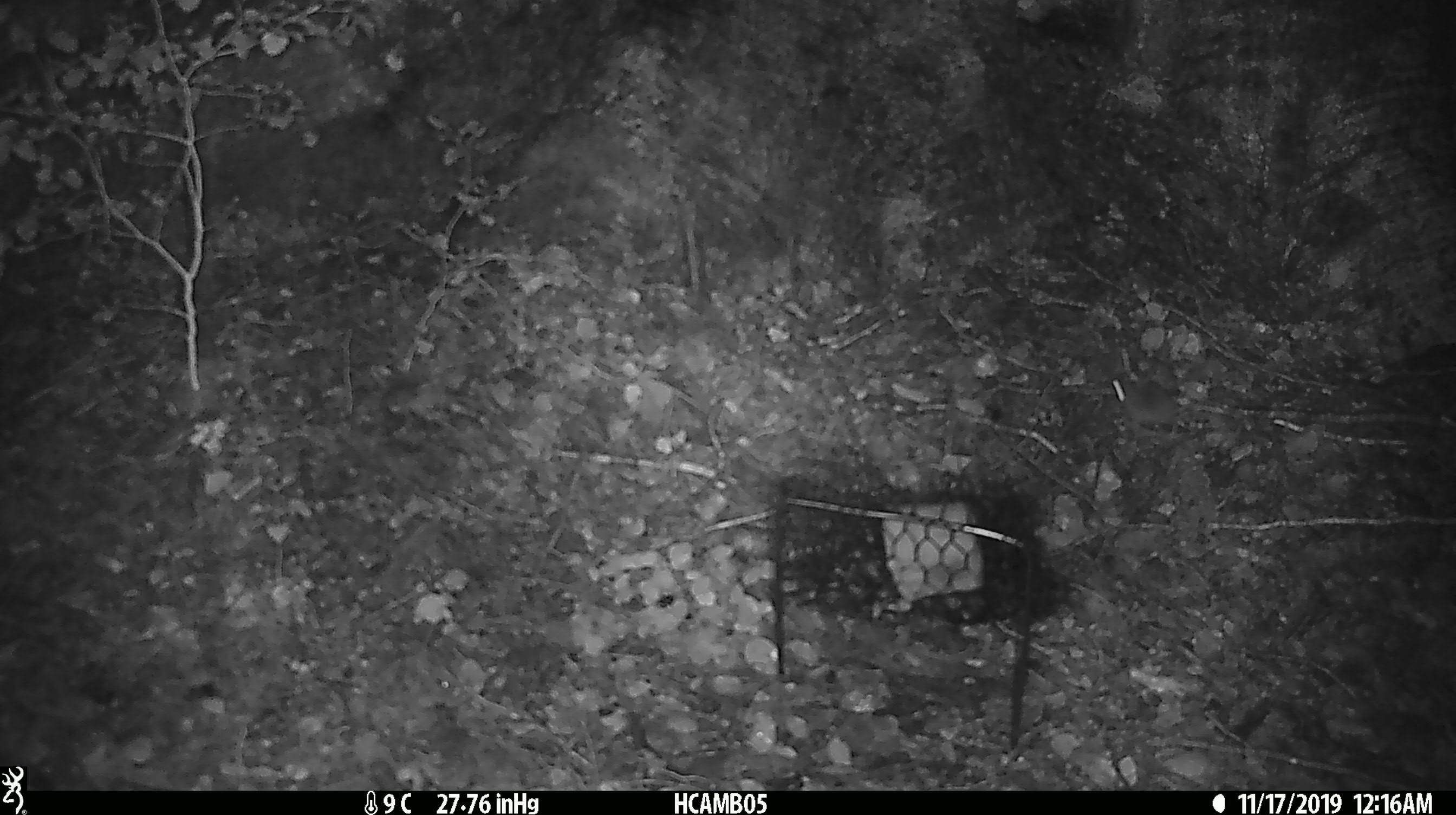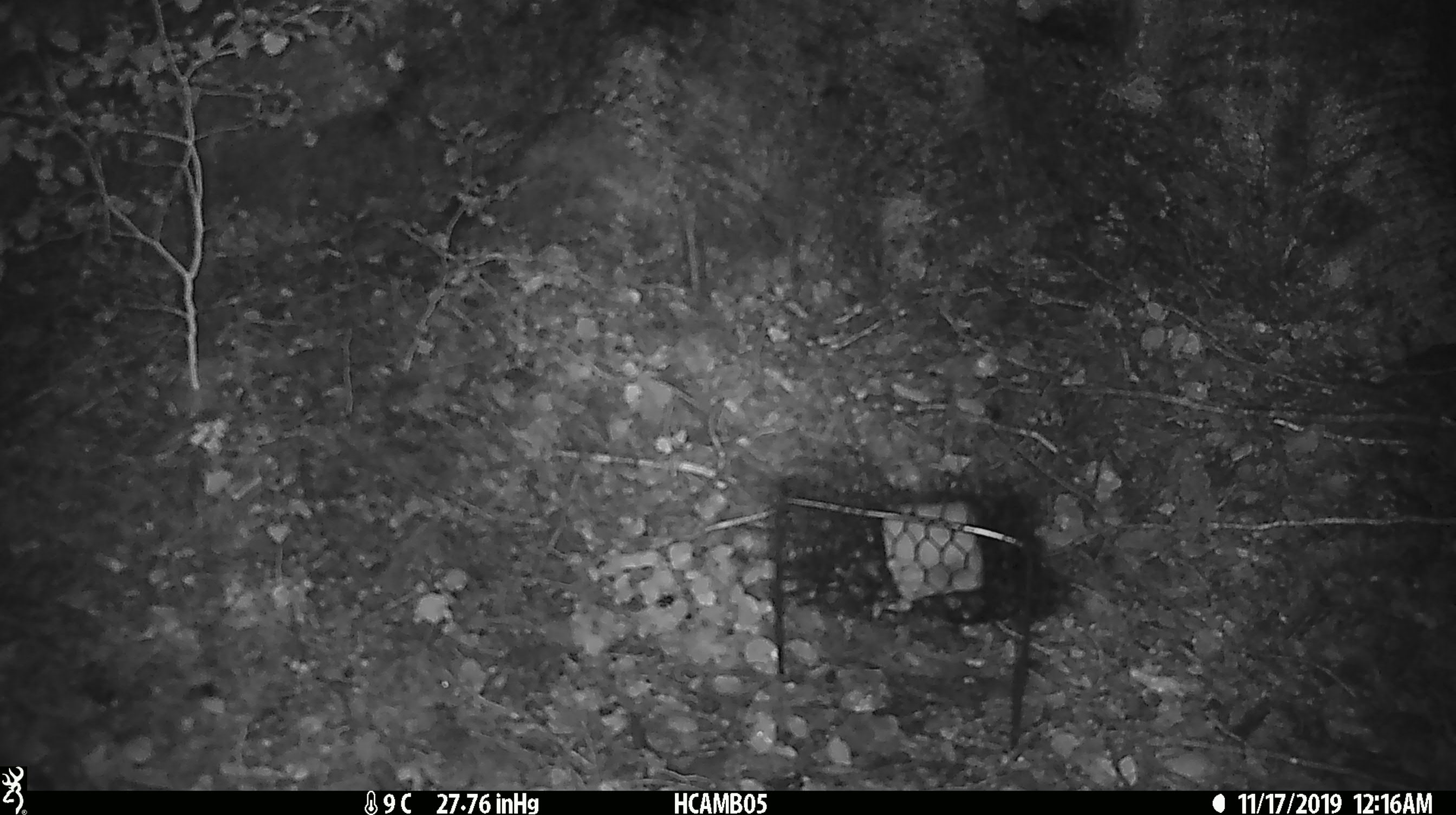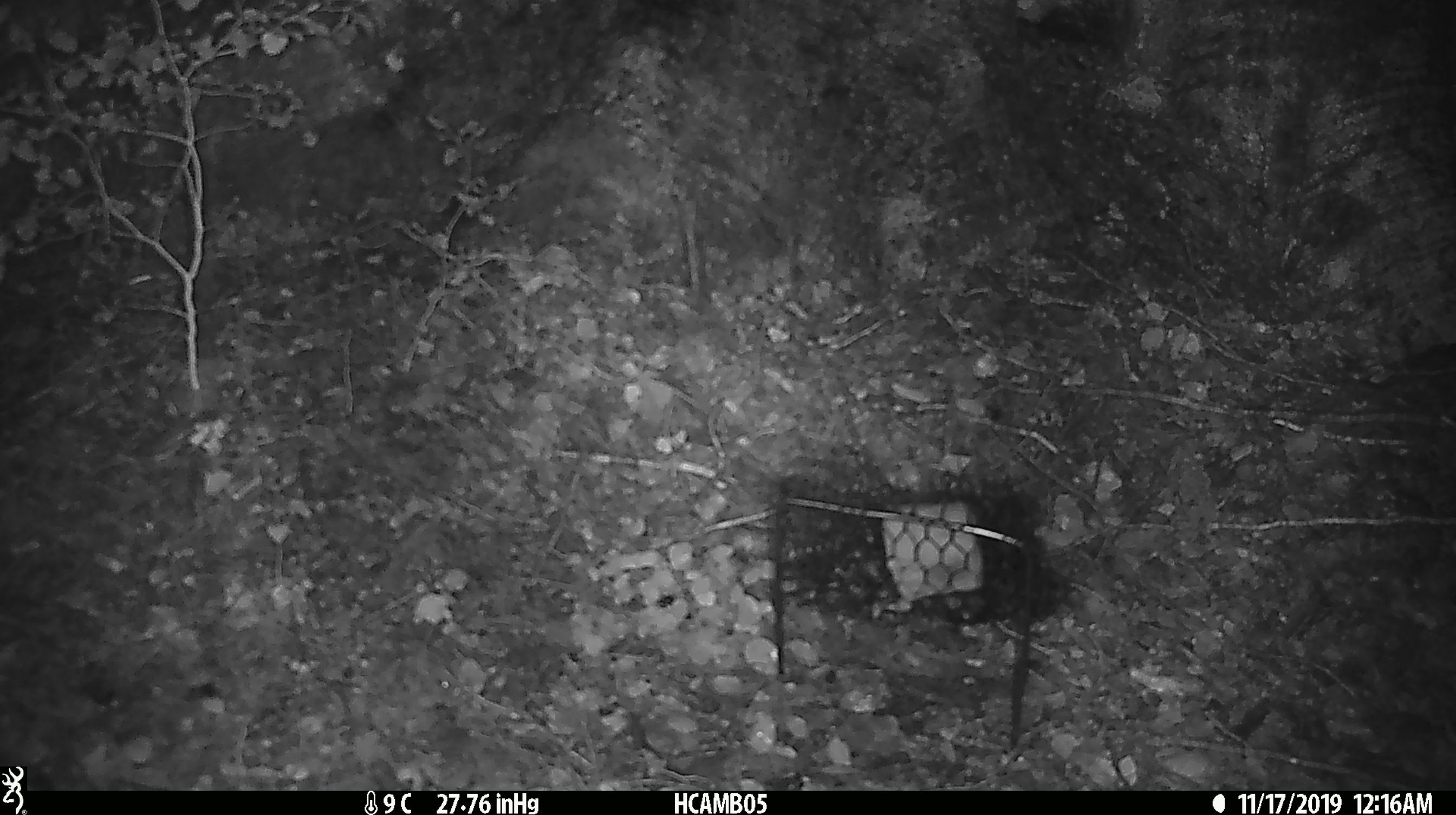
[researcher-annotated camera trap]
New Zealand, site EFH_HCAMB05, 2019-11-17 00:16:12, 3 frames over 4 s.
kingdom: Animalia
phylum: Chordata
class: Mammalia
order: Rodentia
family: Muridae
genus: Mus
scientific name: Mus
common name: mouse